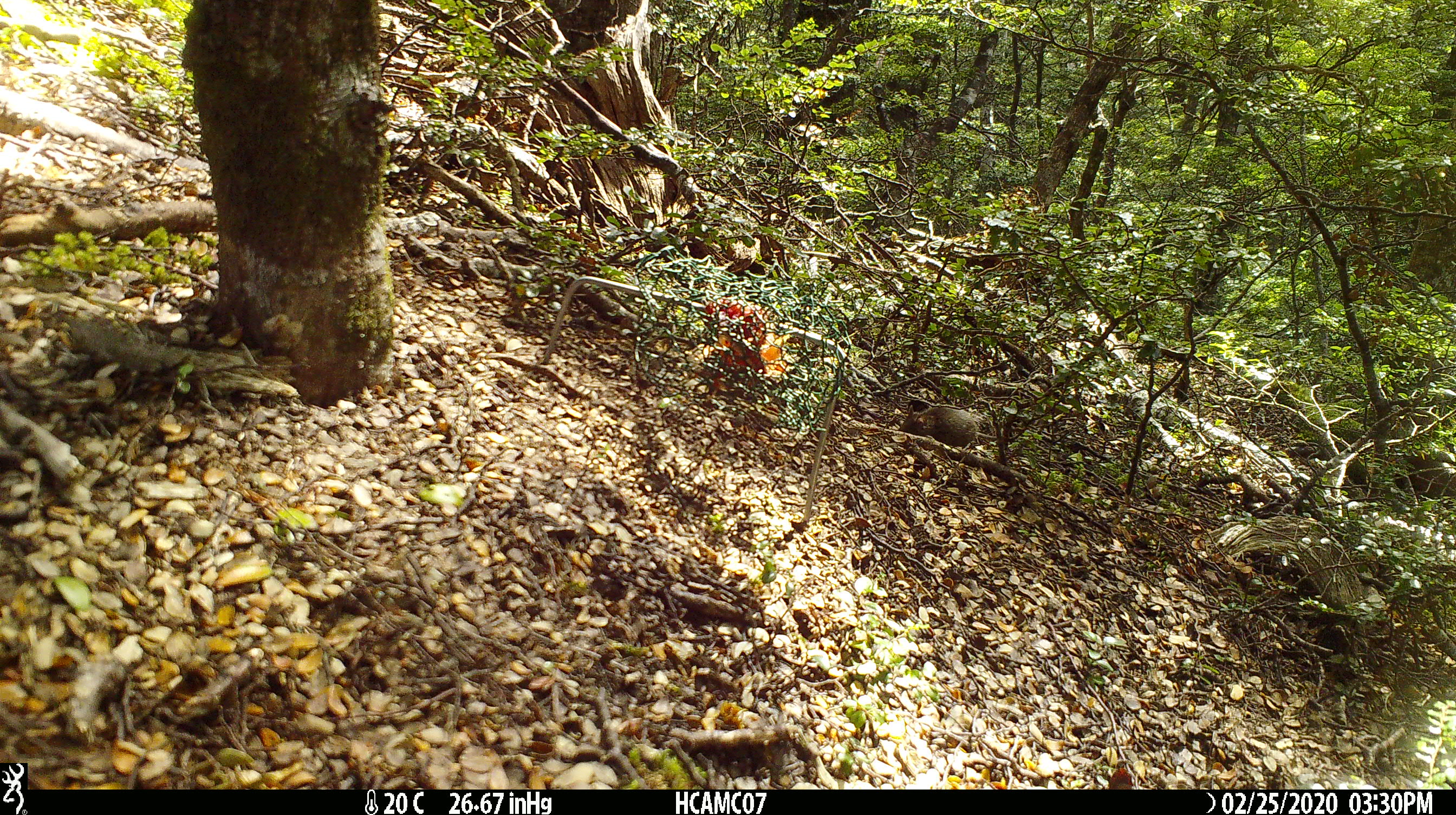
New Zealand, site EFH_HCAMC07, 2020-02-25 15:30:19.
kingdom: Animalia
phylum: Chordata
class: Mammalia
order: Rodentia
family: Muridae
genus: Mus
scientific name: Mus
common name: mouse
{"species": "mouse (Mus)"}